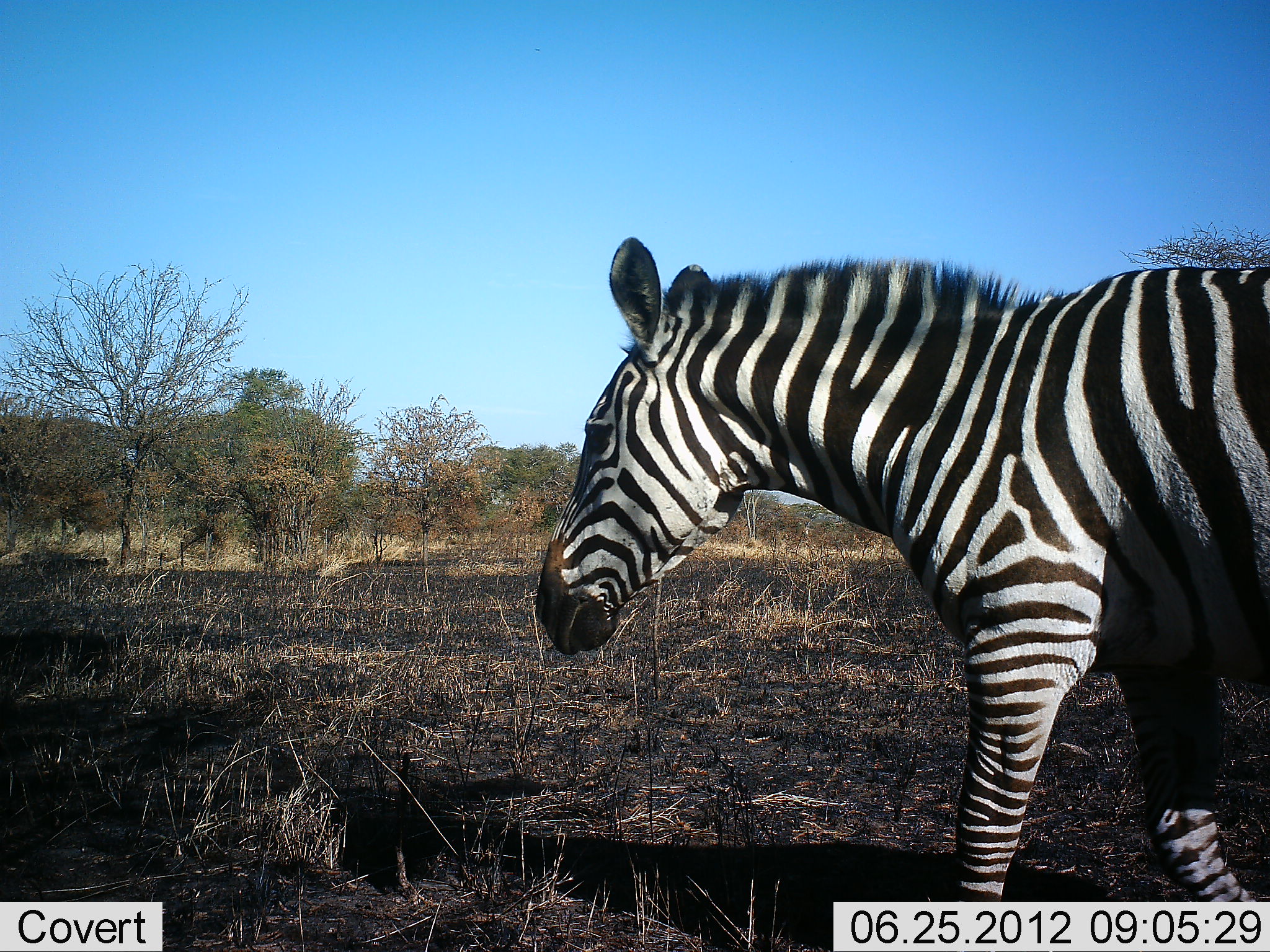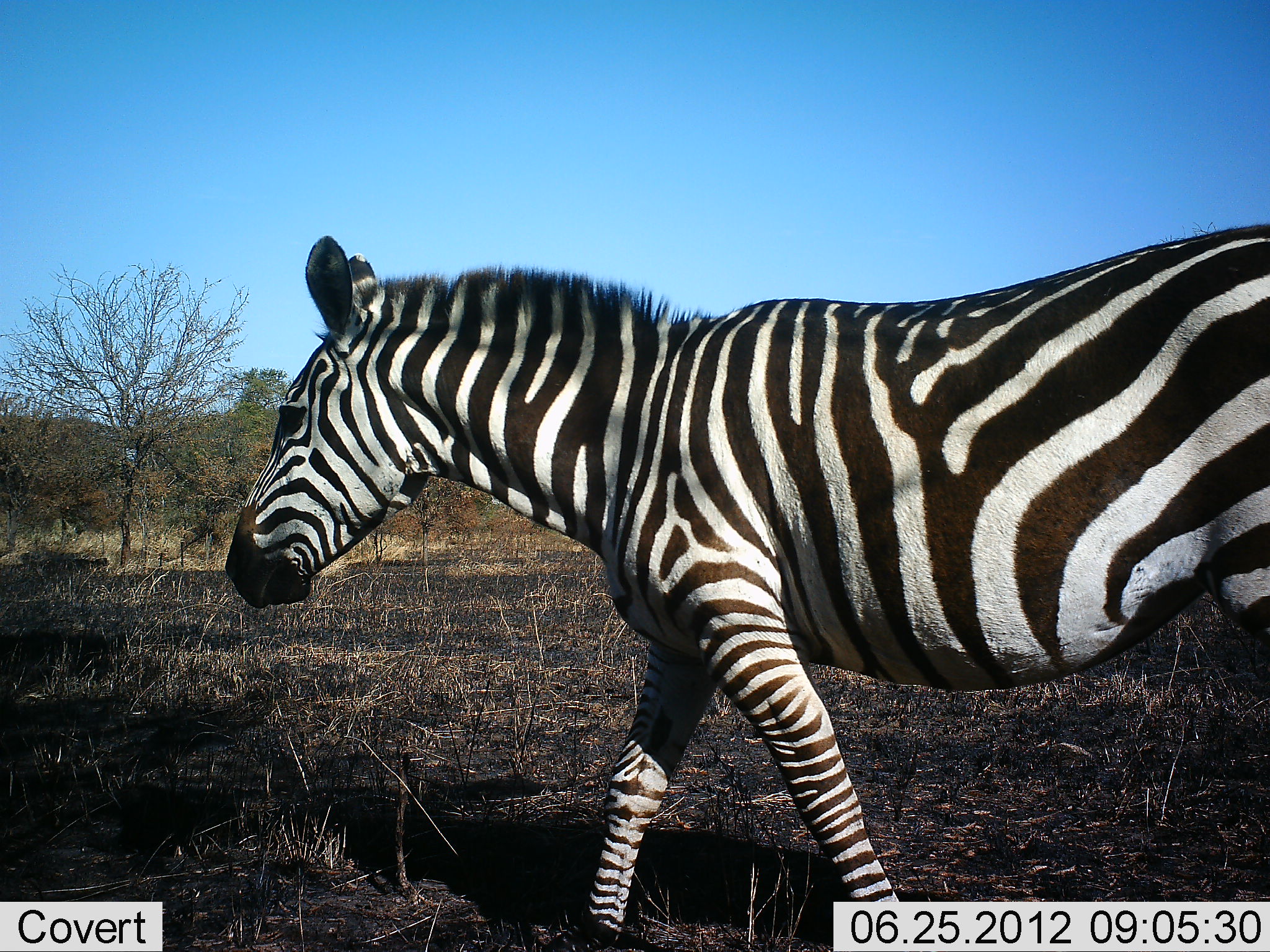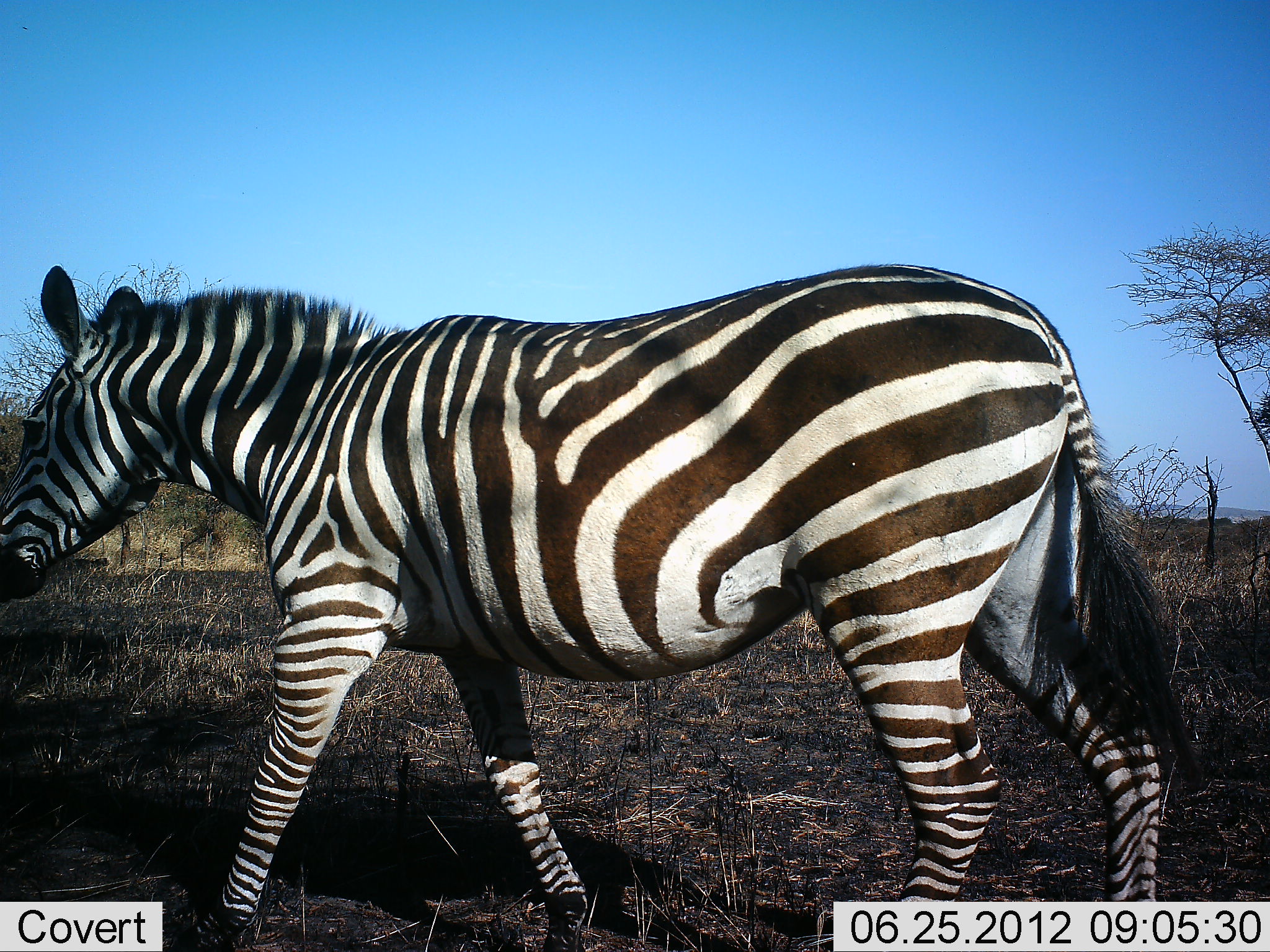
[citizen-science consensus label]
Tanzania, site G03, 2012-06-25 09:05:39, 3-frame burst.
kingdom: Animalia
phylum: Chordata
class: Mammalia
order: Perissodactyla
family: Equidae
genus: Equus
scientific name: Equus quagga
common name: plains zebra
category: zebra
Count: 1.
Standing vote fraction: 0%.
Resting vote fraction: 0%.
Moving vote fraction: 100%.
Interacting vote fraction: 0%.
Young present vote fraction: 0%.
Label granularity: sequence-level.